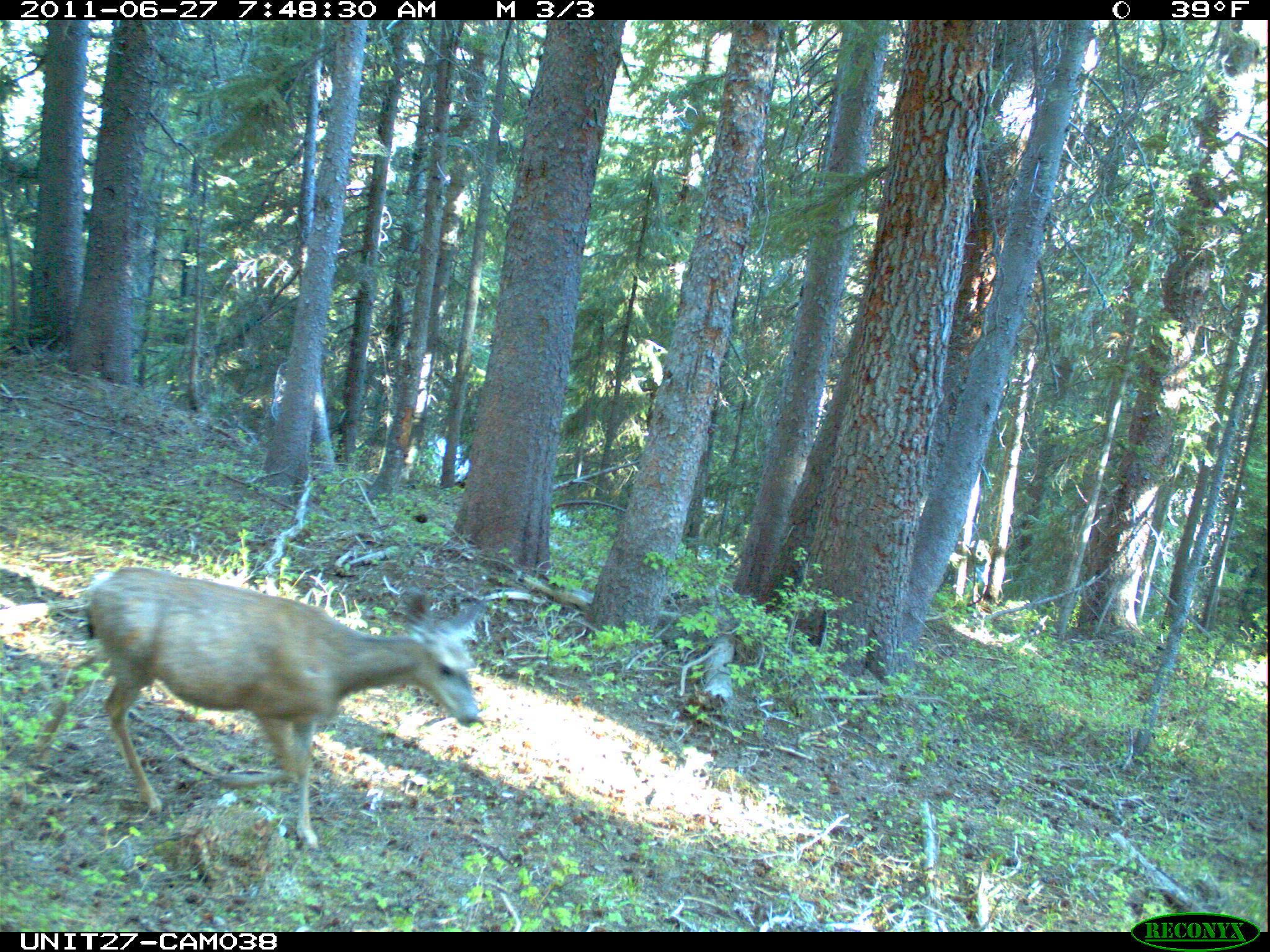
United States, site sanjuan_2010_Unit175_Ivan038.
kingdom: Animalia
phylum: Chordata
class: Mammalia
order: Artiodactyla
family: Cervidae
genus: Odocoileus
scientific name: Odocoileus hemionus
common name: mule deer